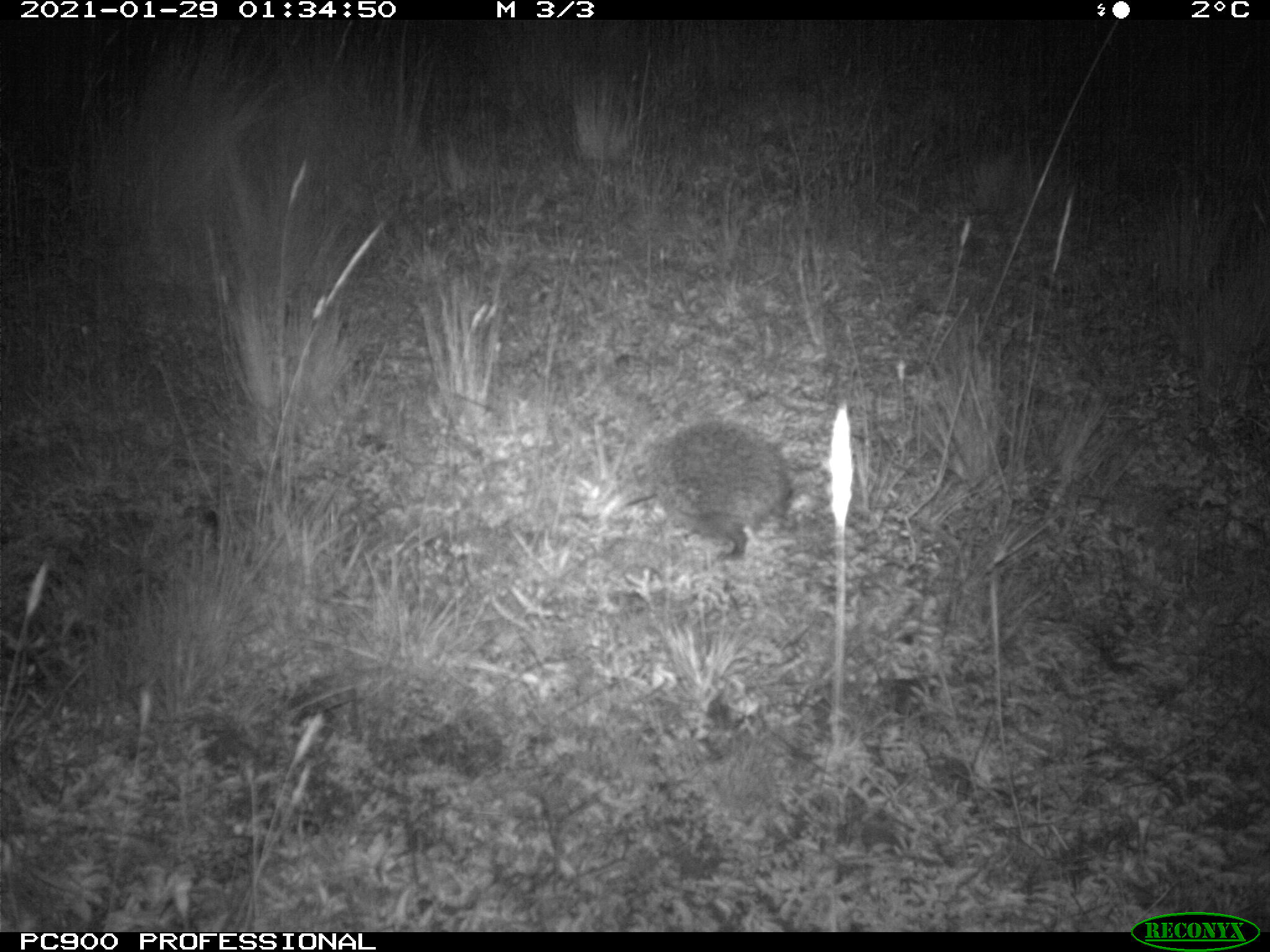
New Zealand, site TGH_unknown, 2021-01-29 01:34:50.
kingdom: Animalia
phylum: Chordata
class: Mammalia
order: Eulipotyphla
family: Erinaceidae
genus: Erinaceus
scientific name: Erinaceus europaeus europaeus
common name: european hedgehog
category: hedgehog